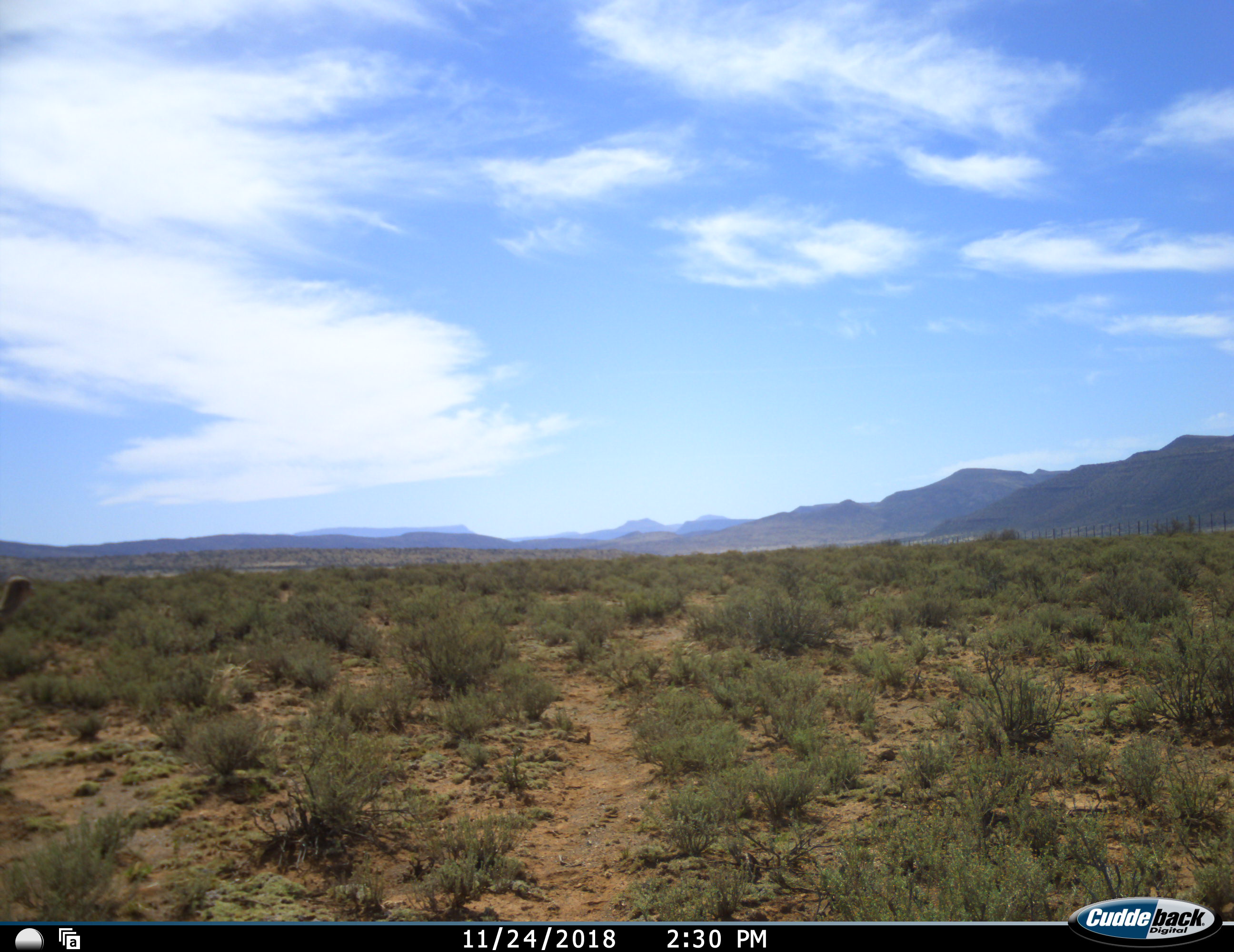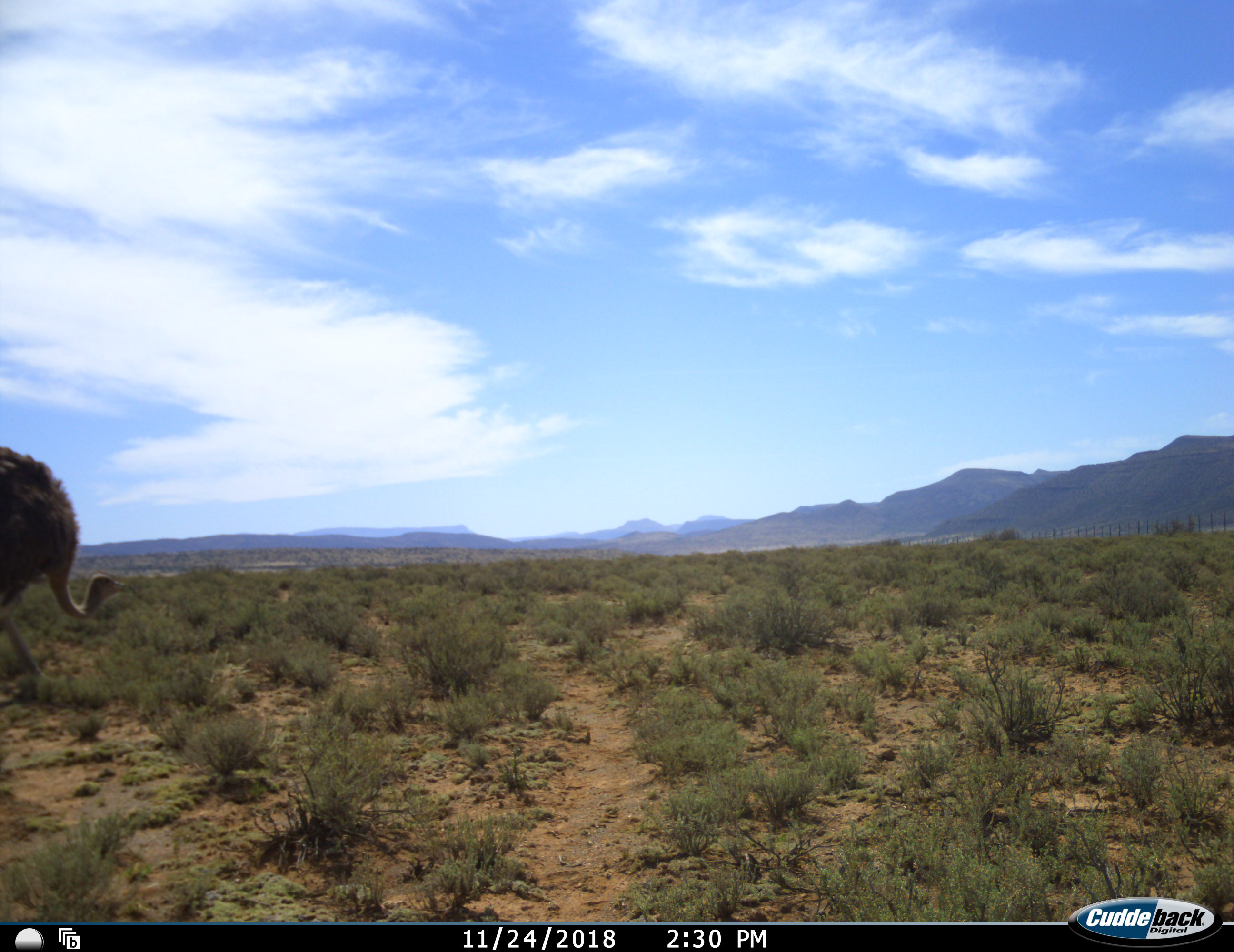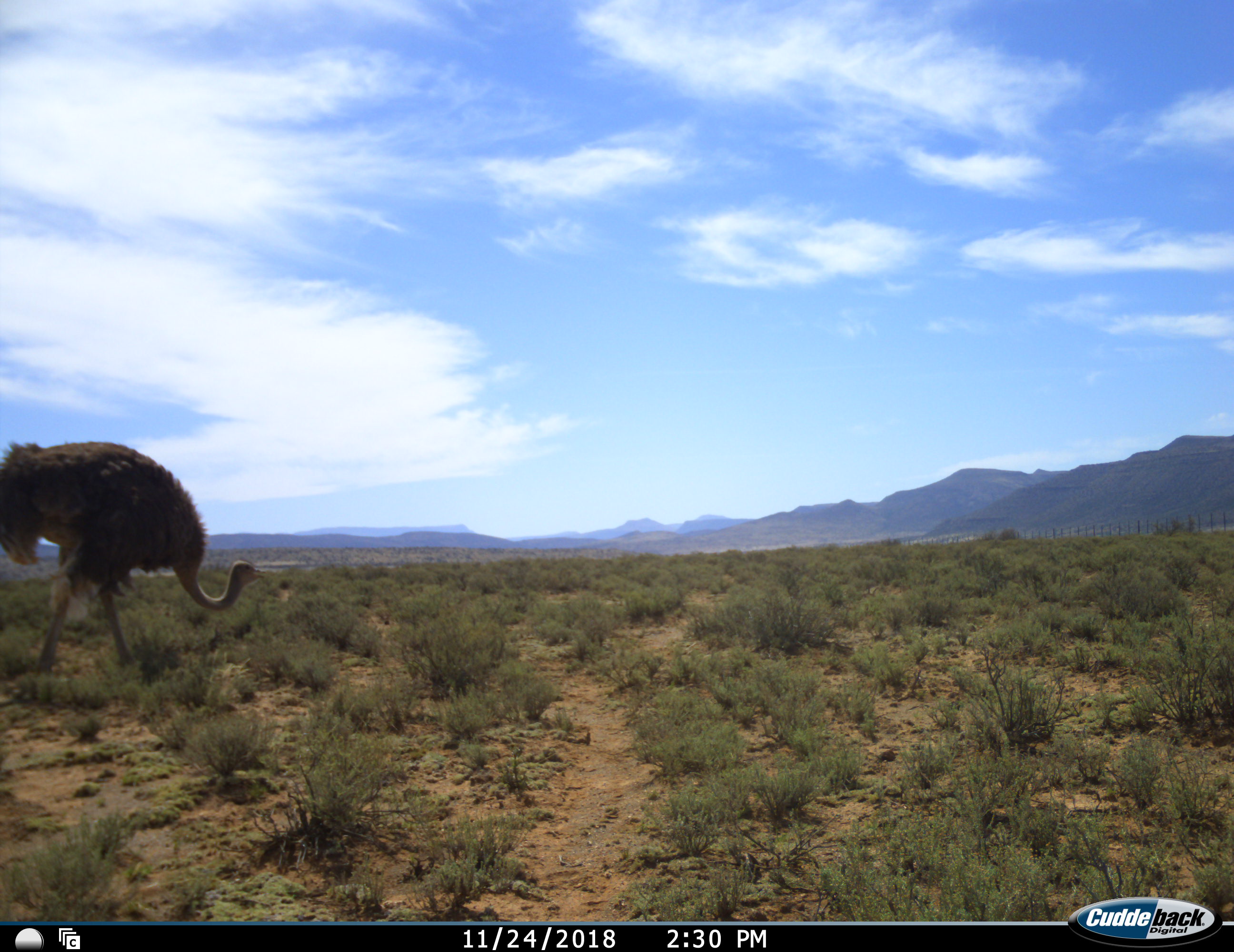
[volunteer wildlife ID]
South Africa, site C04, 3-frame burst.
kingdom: Animalia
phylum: Chordata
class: Aves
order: Struthioniformes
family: Struthionidae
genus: Struthio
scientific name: Struthio camelus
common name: ostrich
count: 1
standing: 0%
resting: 0%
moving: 100%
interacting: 0%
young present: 0%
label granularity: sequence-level